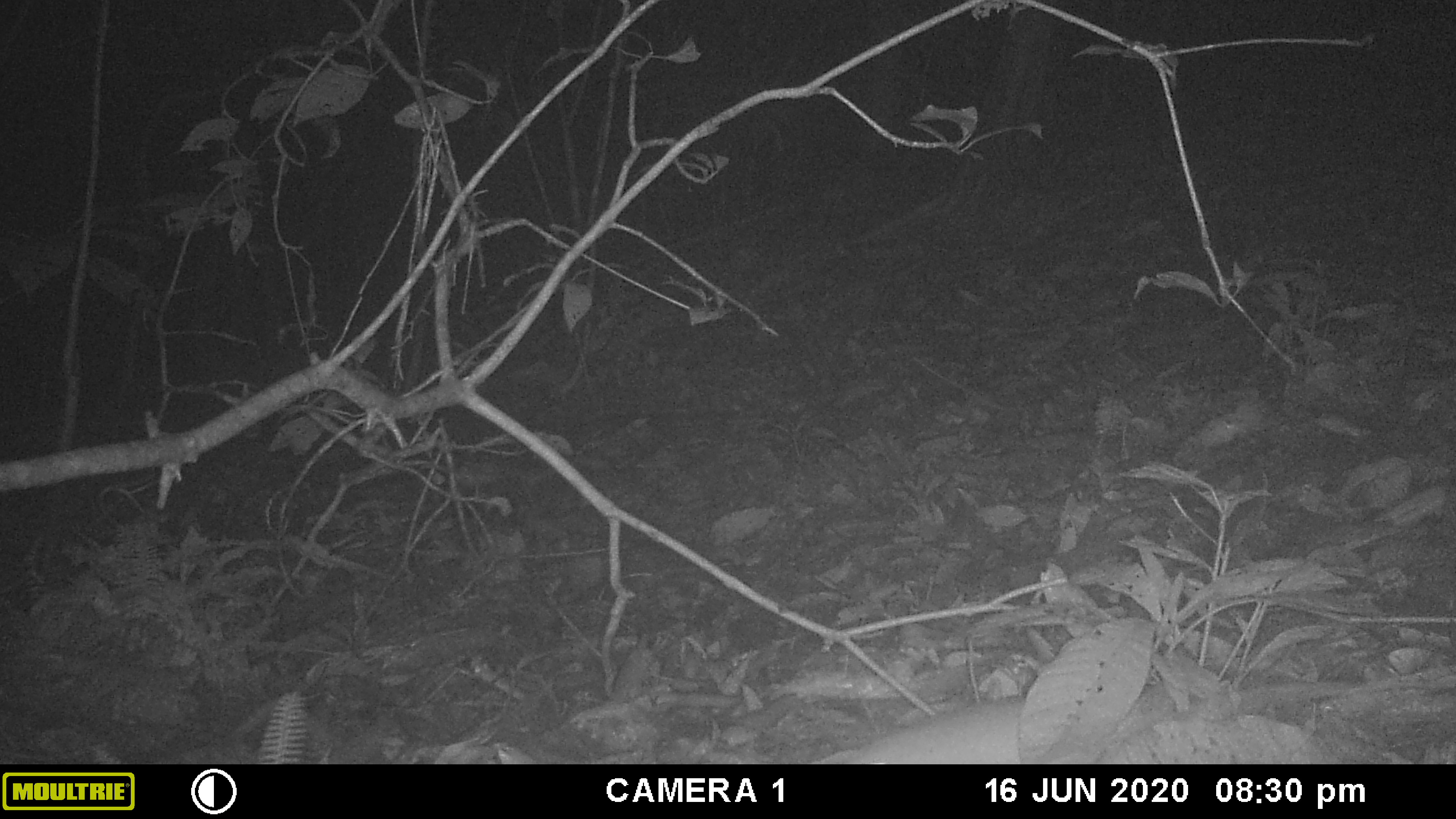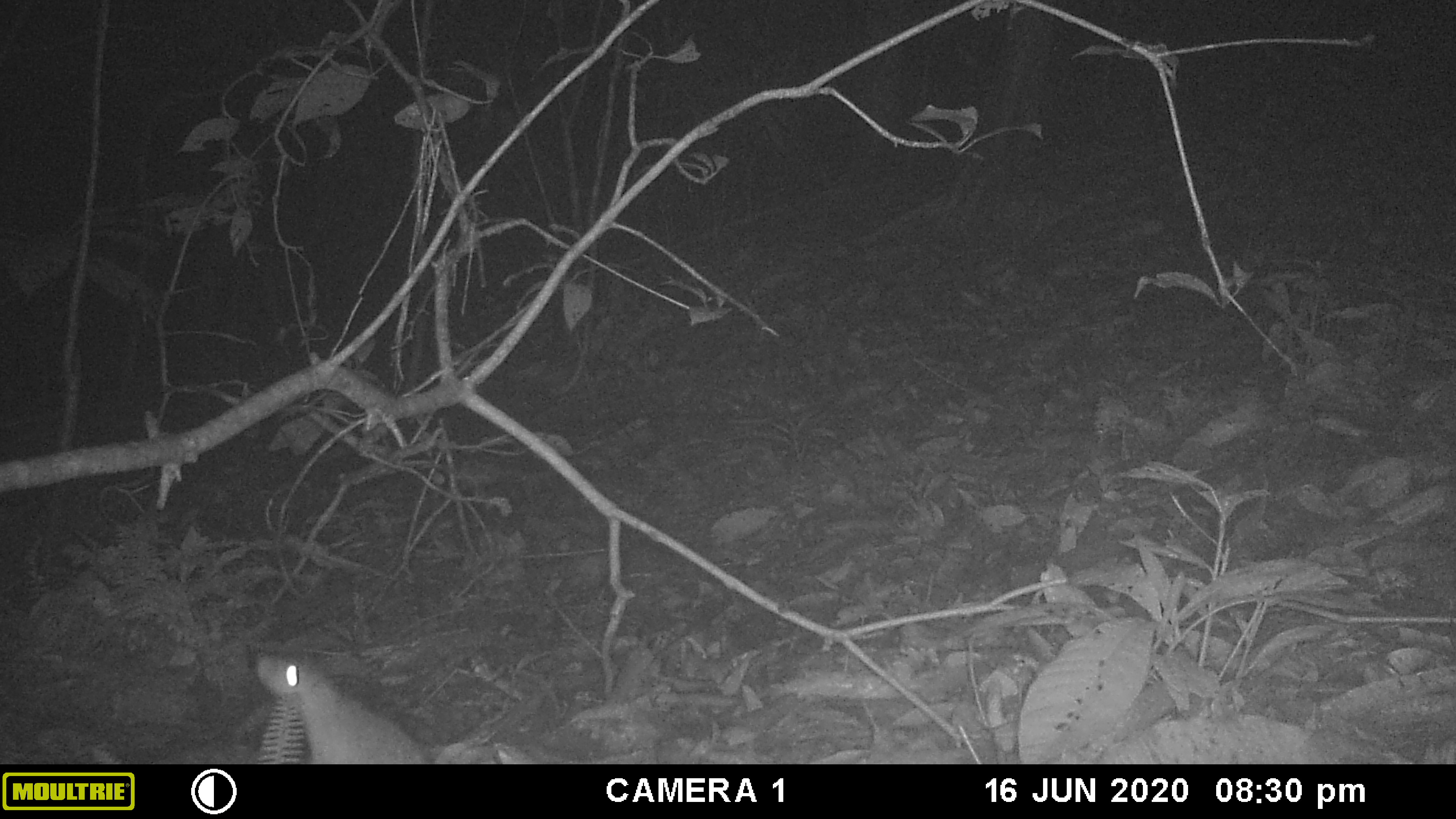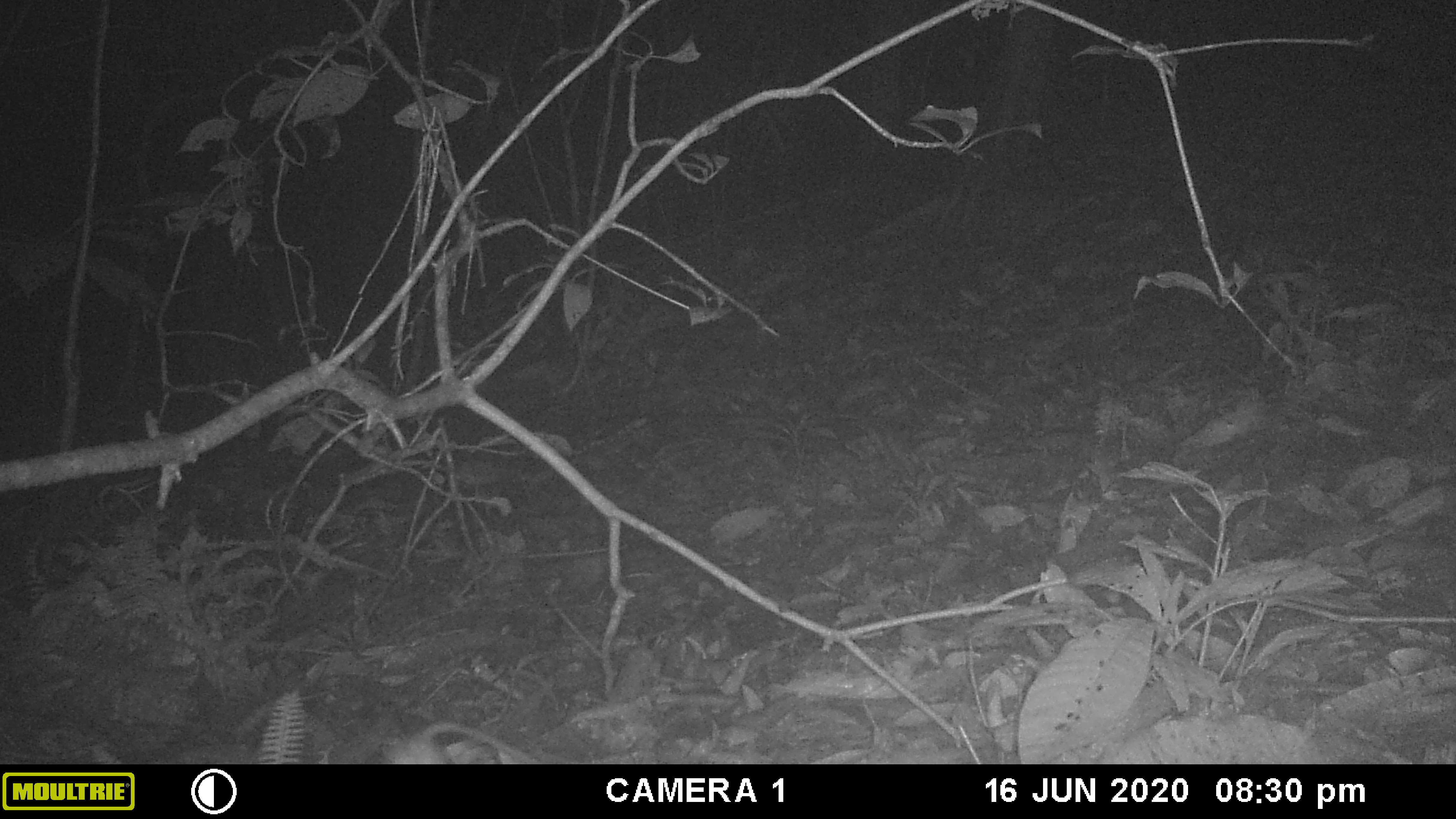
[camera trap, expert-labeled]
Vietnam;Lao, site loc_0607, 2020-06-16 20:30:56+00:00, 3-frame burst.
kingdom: Animalia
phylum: Chordata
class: Mammalia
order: Rodentia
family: Muridae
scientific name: Muridae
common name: old-world mice and rats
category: unidentified murid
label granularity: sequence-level